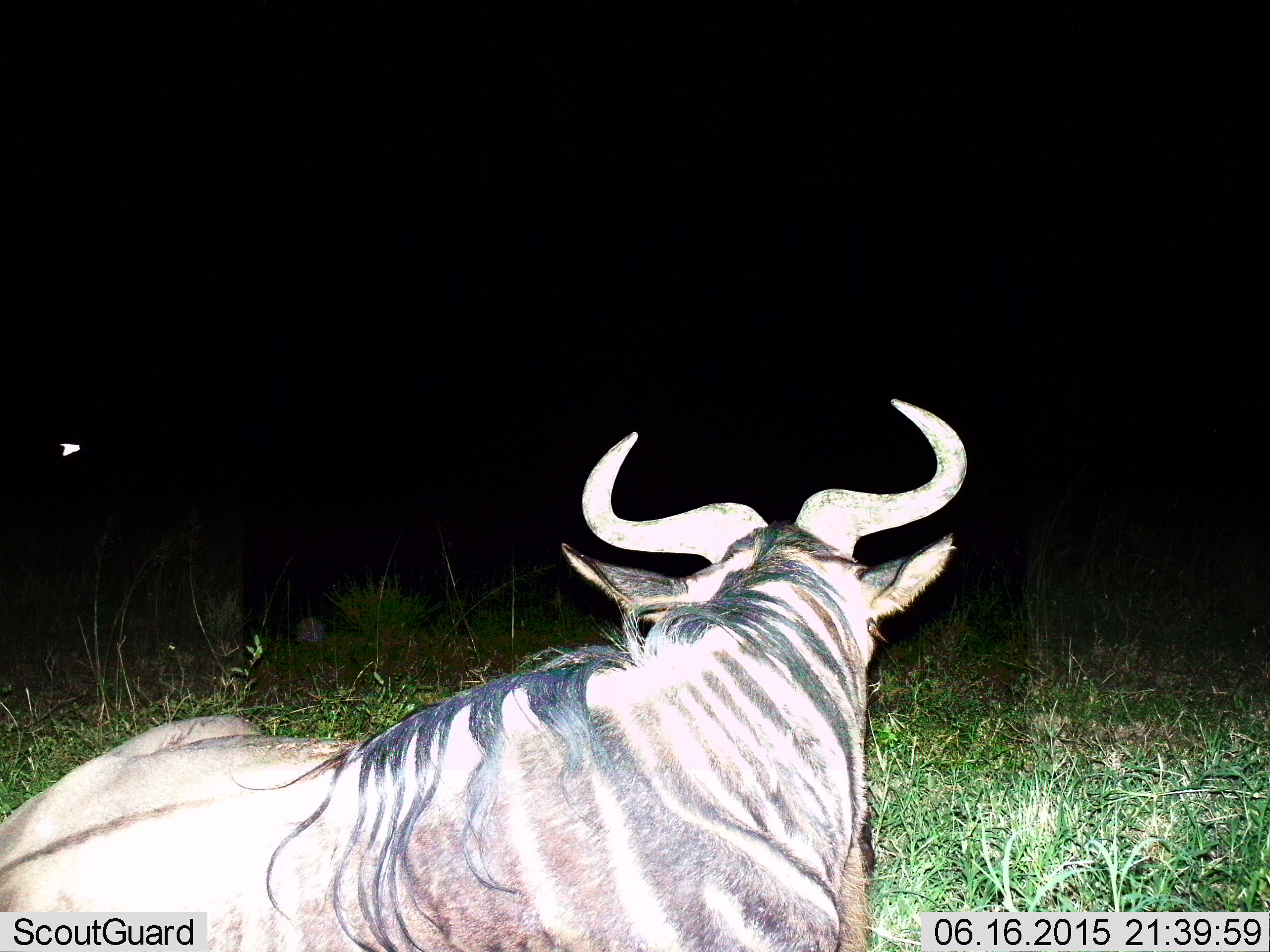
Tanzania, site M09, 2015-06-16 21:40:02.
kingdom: Animalia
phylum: Chordata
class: Mammalia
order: Artiodactyla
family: Bovidae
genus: Connochaetes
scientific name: Connochaetes taurinus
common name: blue wildebeest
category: wildebeest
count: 1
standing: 0%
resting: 80%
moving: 20%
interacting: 0%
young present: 0%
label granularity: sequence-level